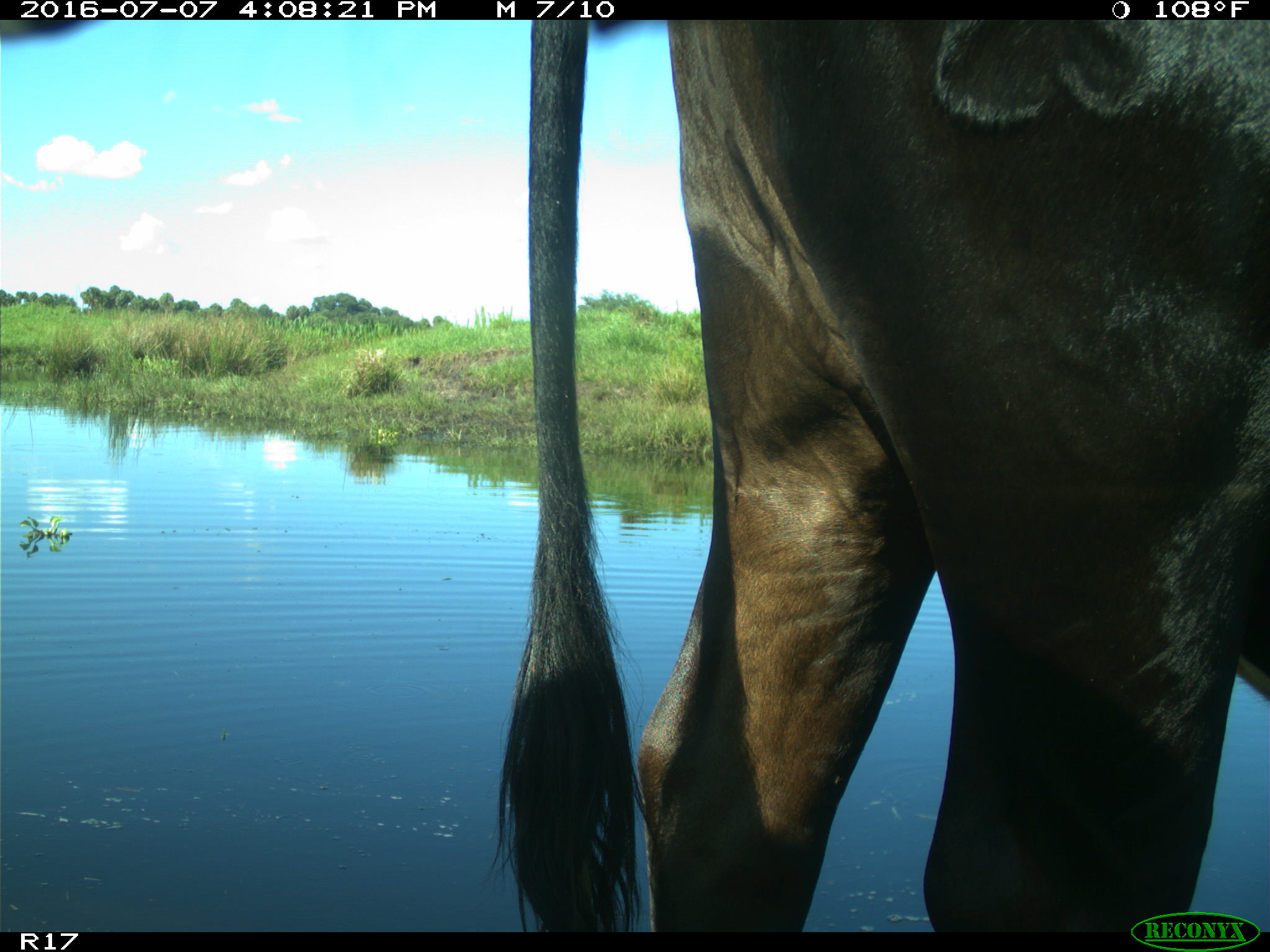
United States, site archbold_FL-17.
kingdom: Animalia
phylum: Chordata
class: Mammalia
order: Artiodactyla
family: Bovidae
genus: Bos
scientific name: Bos taurus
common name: domestic cow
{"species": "Bos taurus (domestic cow)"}